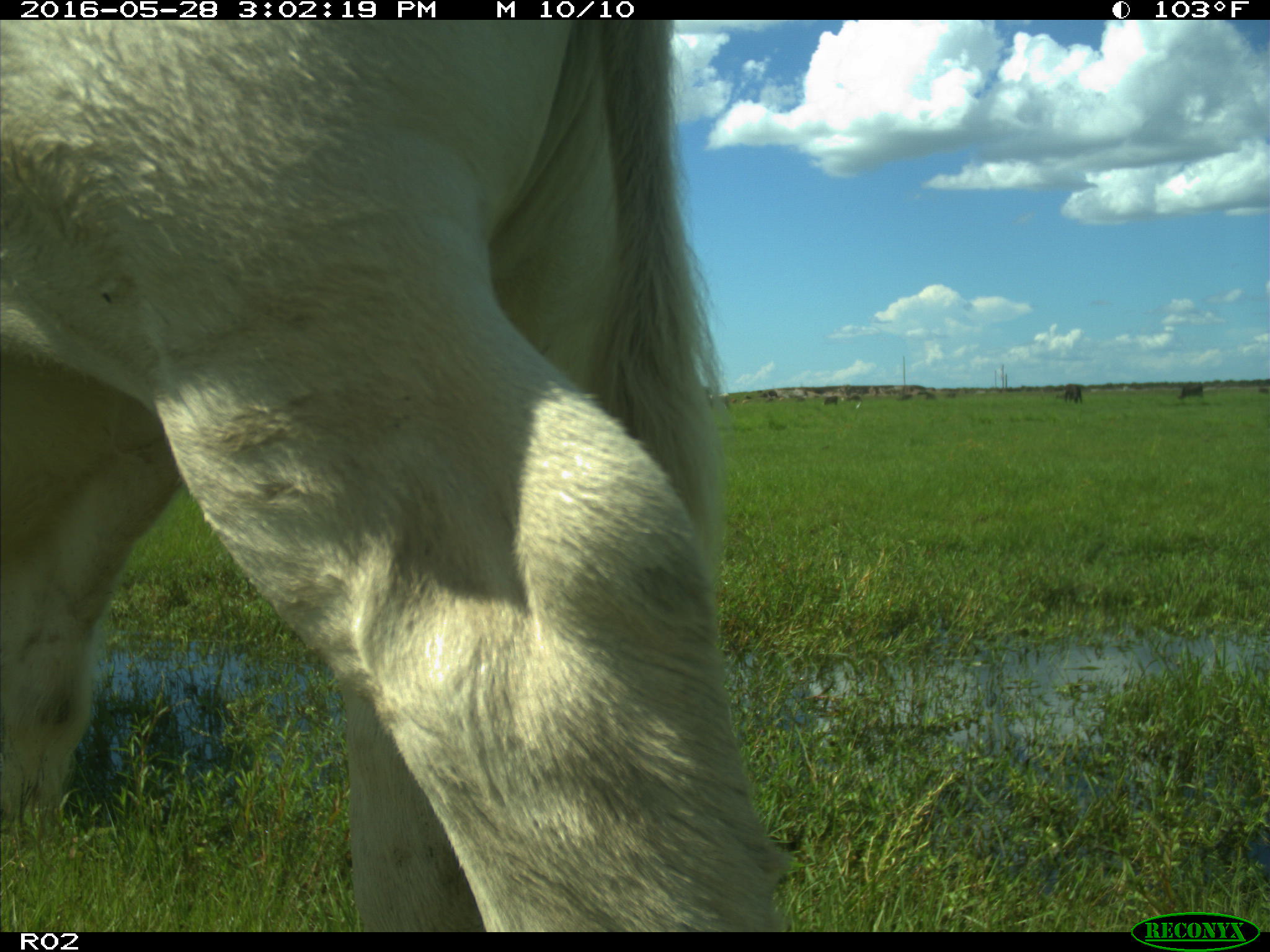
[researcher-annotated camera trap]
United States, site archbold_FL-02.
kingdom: Animalia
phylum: Chordata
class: Mammalia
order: Artiodactyla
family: Bovidae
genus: Bos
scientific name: Bos taurus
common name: domestic cow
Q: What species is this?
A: Bos taurus (domestic cow).